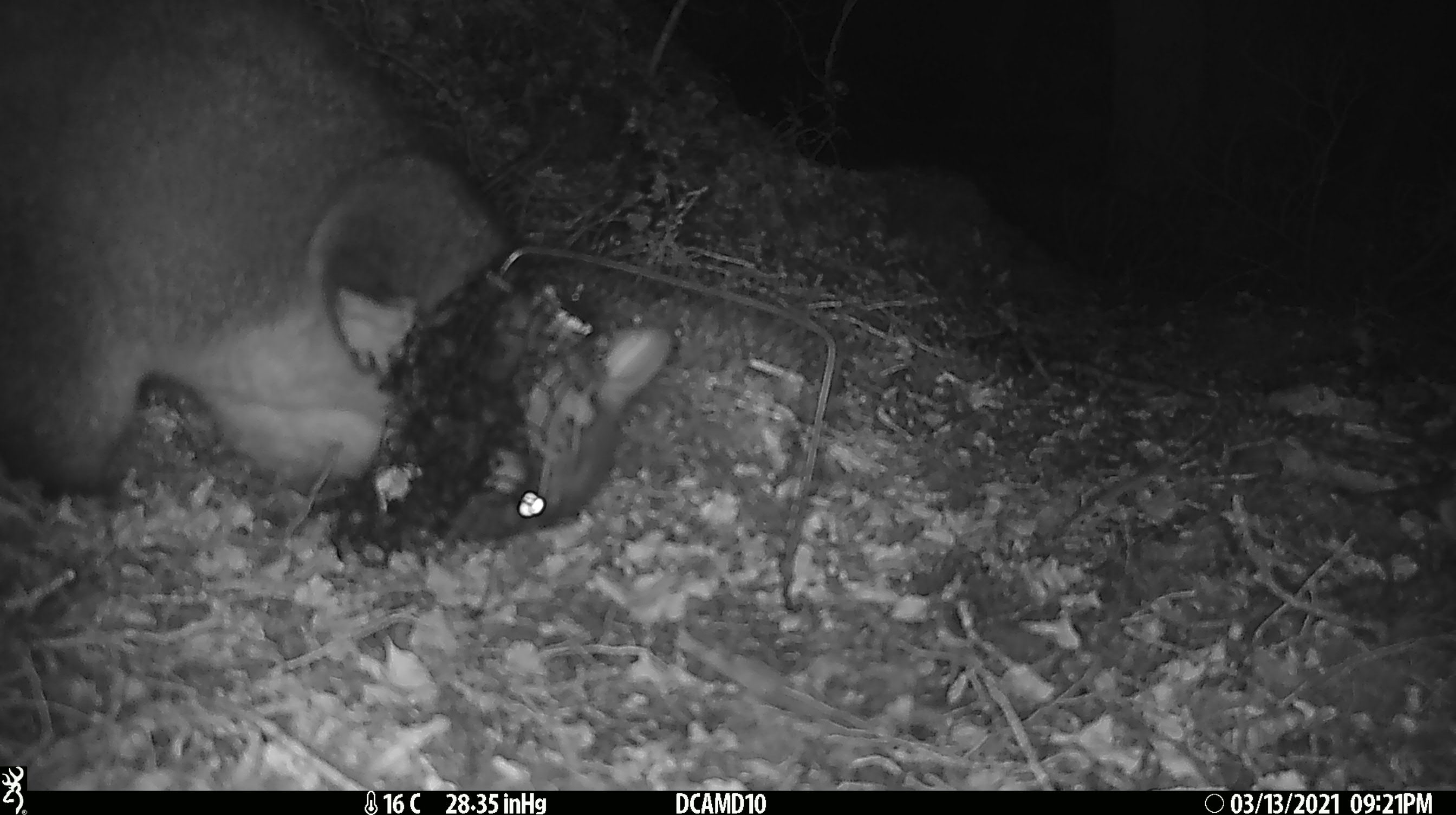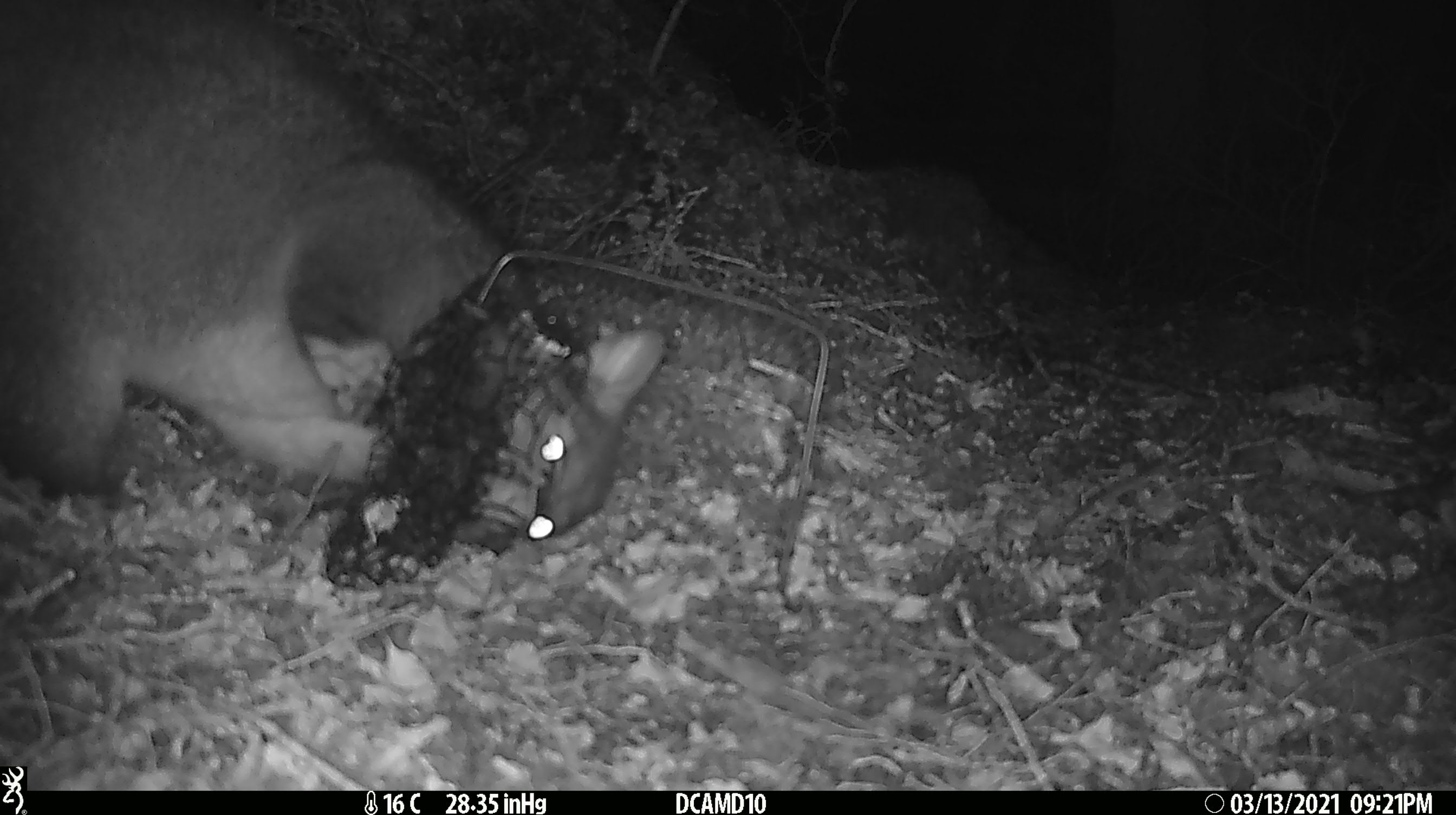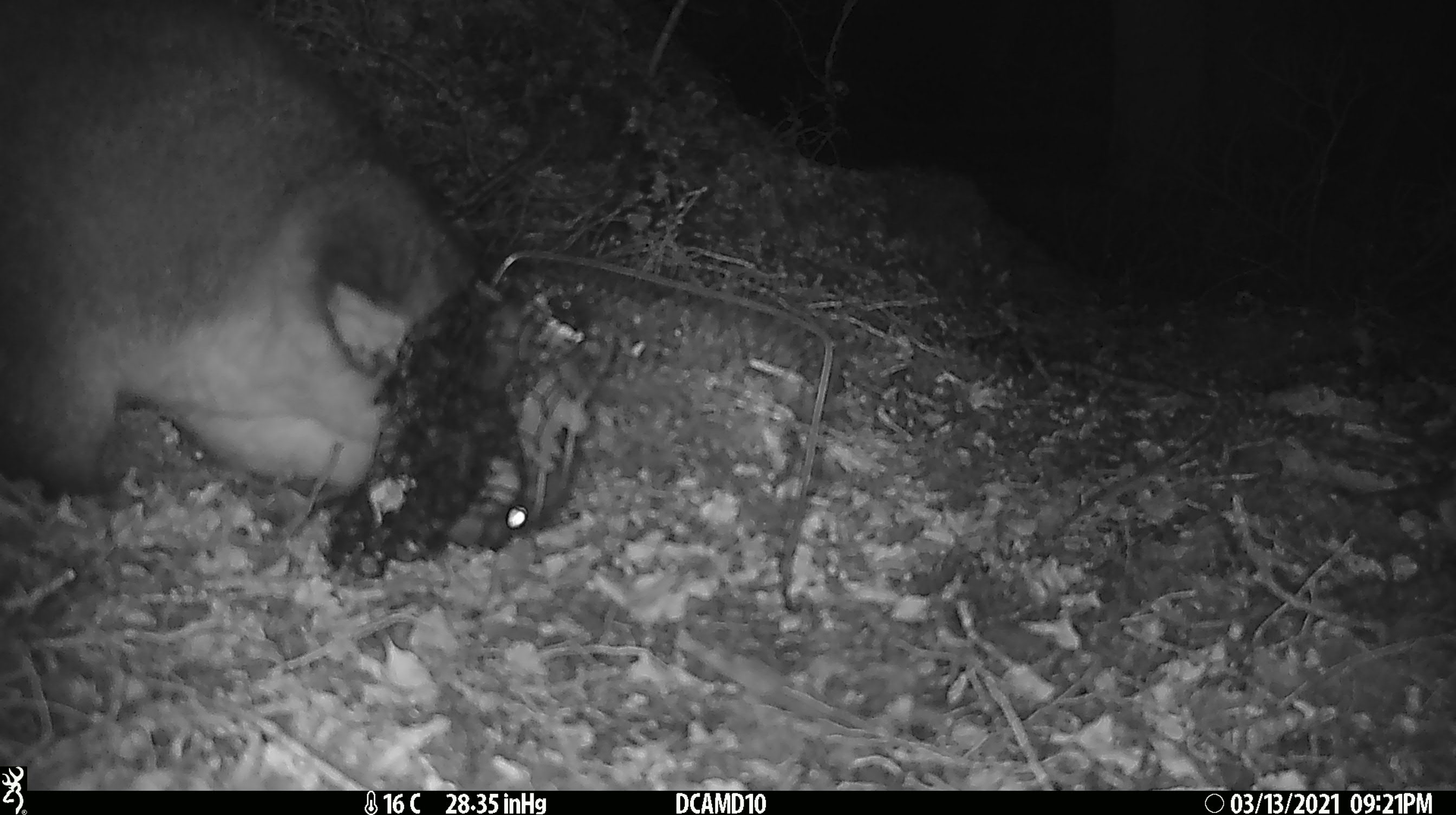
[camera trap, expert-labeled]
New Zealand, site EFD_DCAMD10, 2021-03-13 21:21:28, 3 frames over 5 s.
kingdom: Animalia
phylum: Chordata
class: Mammalia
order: Diprotodontia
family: Phalangeridae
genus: Trichosurus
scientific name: Trichosurus vulpecula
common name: common brushtail possum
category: possum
Possum (common brushtail possum) (Trichosurus vulpecula).